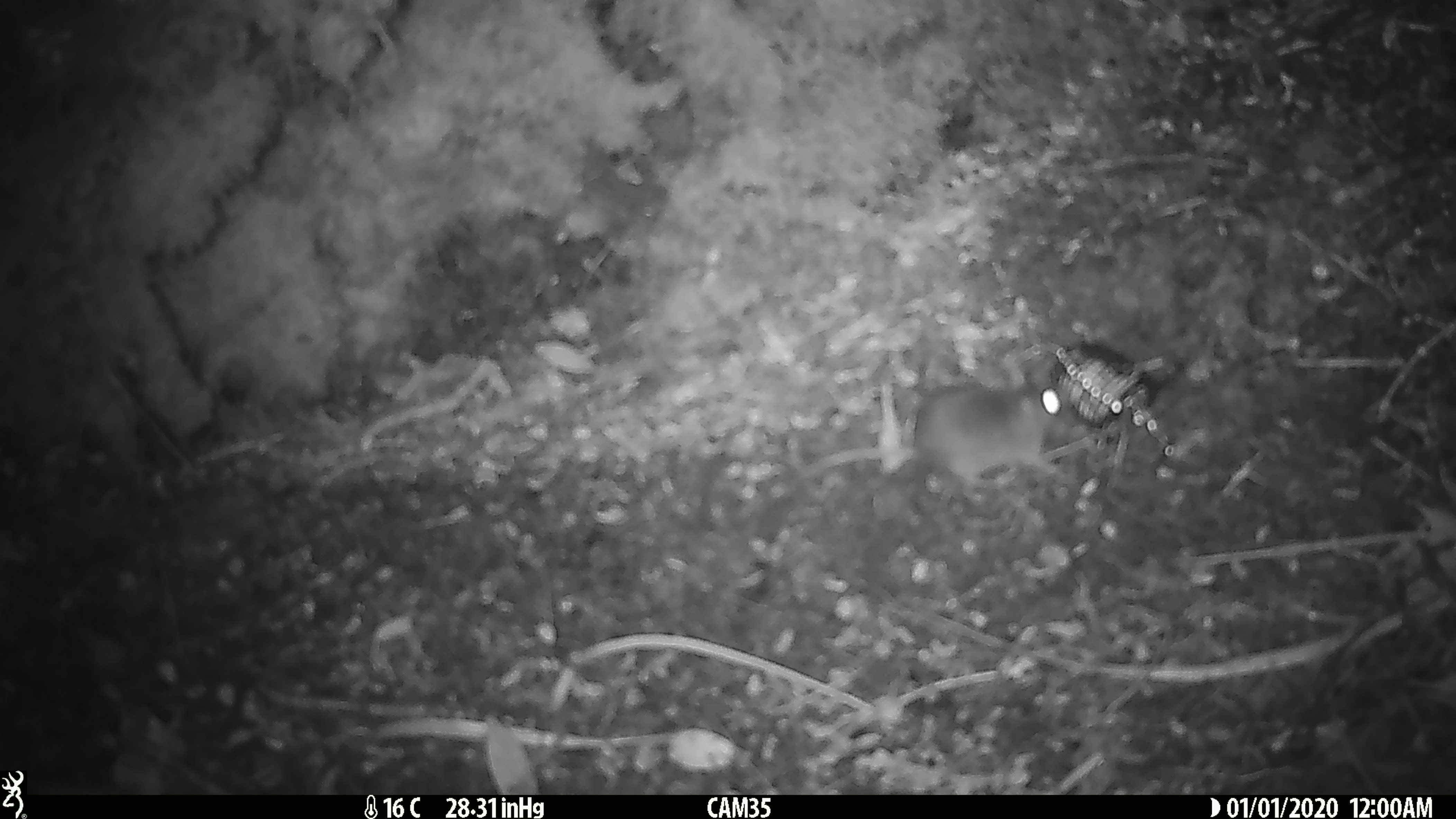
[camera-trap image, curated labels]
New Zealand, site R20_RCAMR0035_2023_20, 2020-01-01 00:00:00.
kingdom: Animalia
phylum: Chordata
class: Mammalia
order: Rodentia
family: Muridae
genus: Mus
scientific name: Mus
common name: mouse